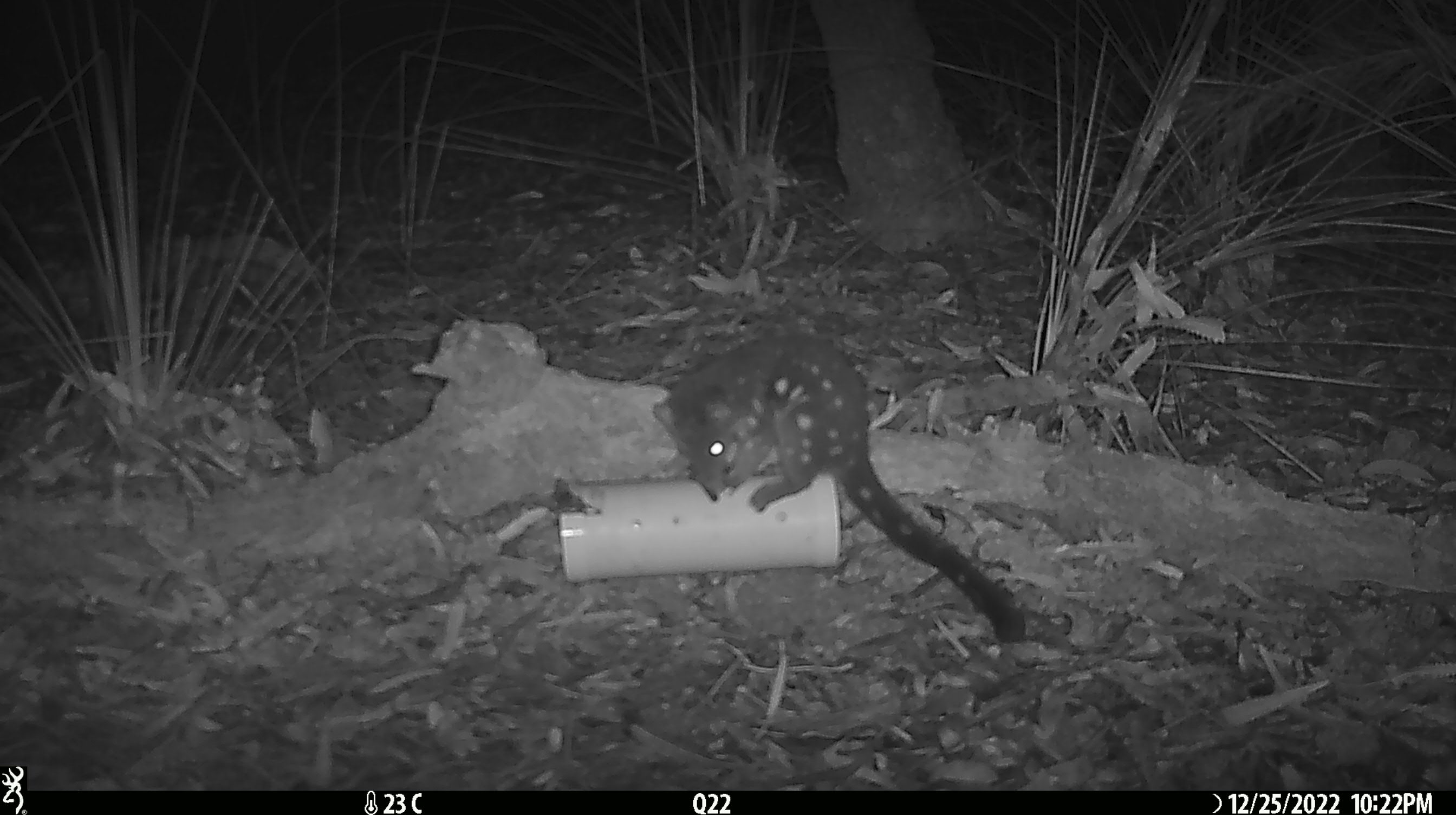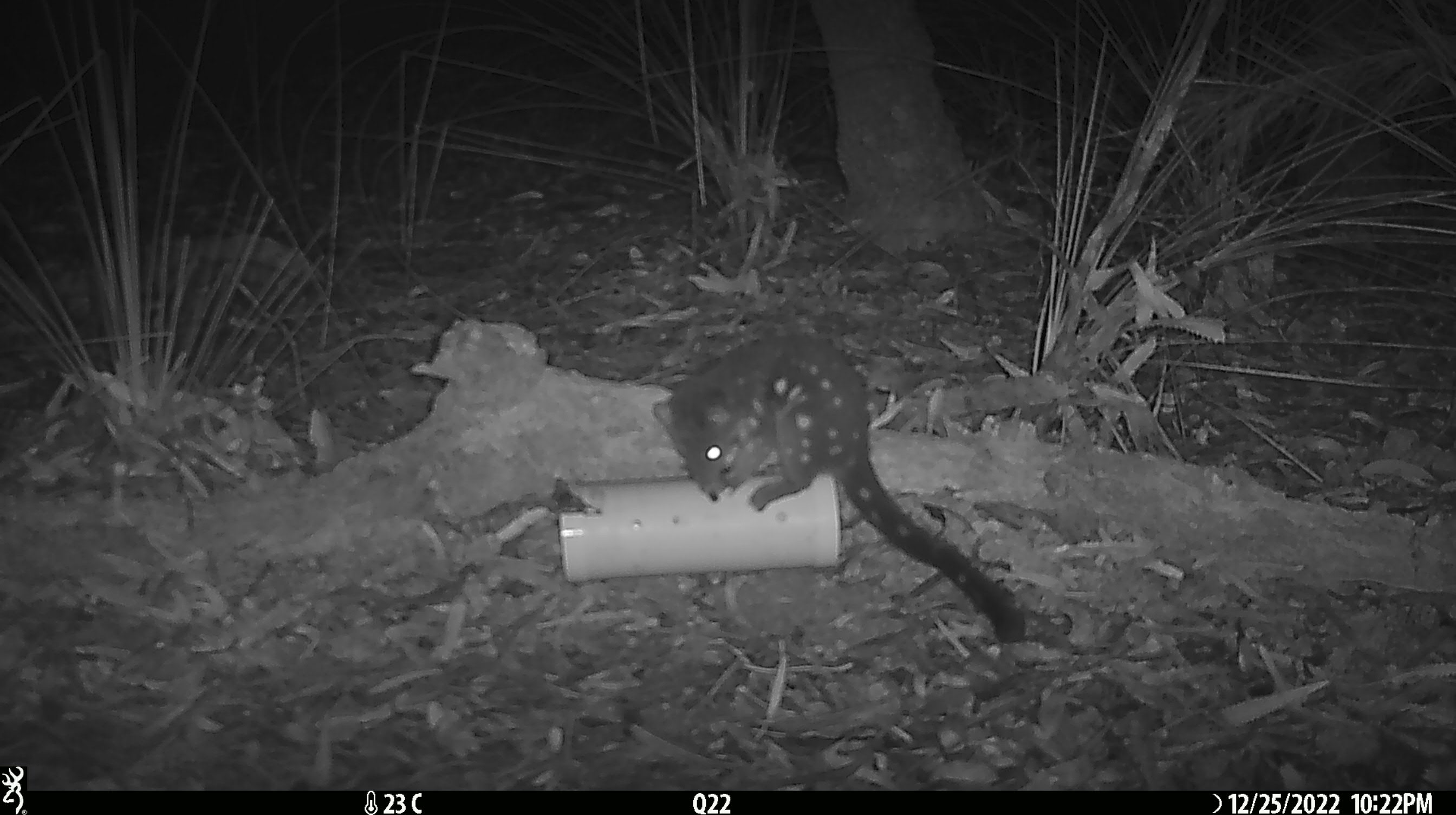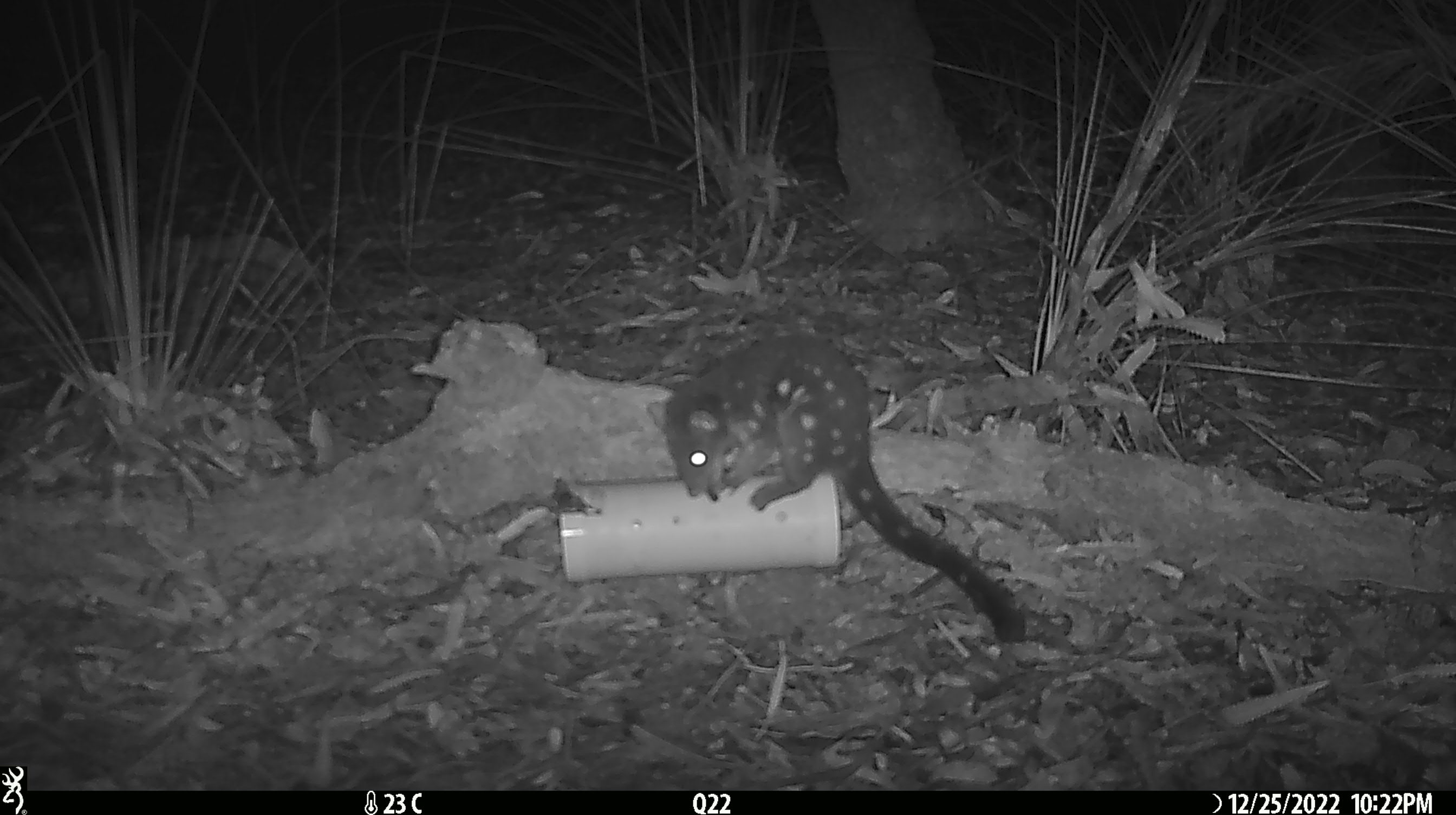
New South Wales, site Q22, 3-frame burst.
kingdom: Animalia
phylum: Chordata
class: Mammalia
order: Dasyuromorphia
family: Dasyuridae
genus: Dasyurus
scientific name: Dasyurus maculatus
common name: spotted-tailed quoll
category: quoll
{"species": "quoll (spotted-tailed quoll) (Dasyurus maculatus)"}